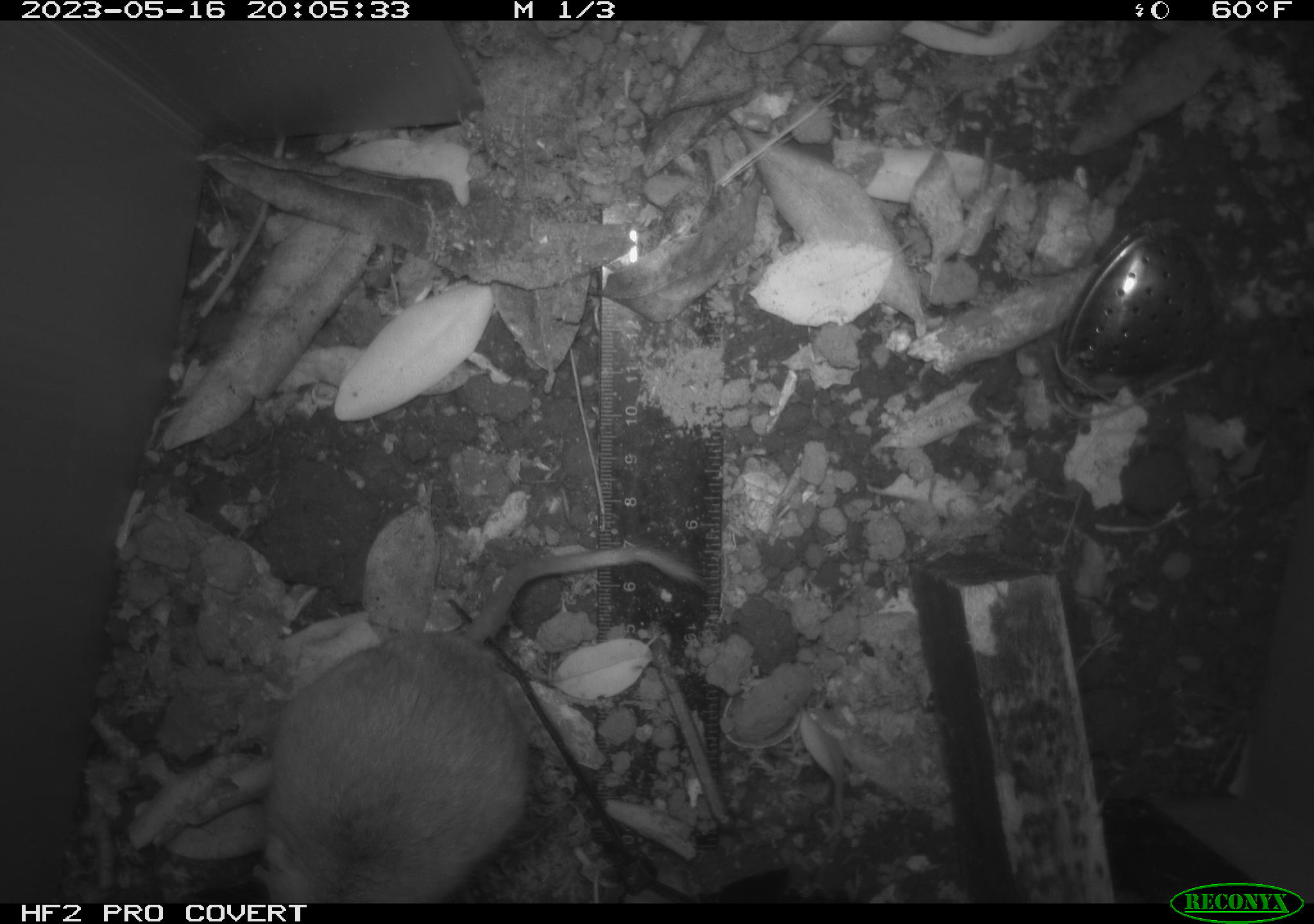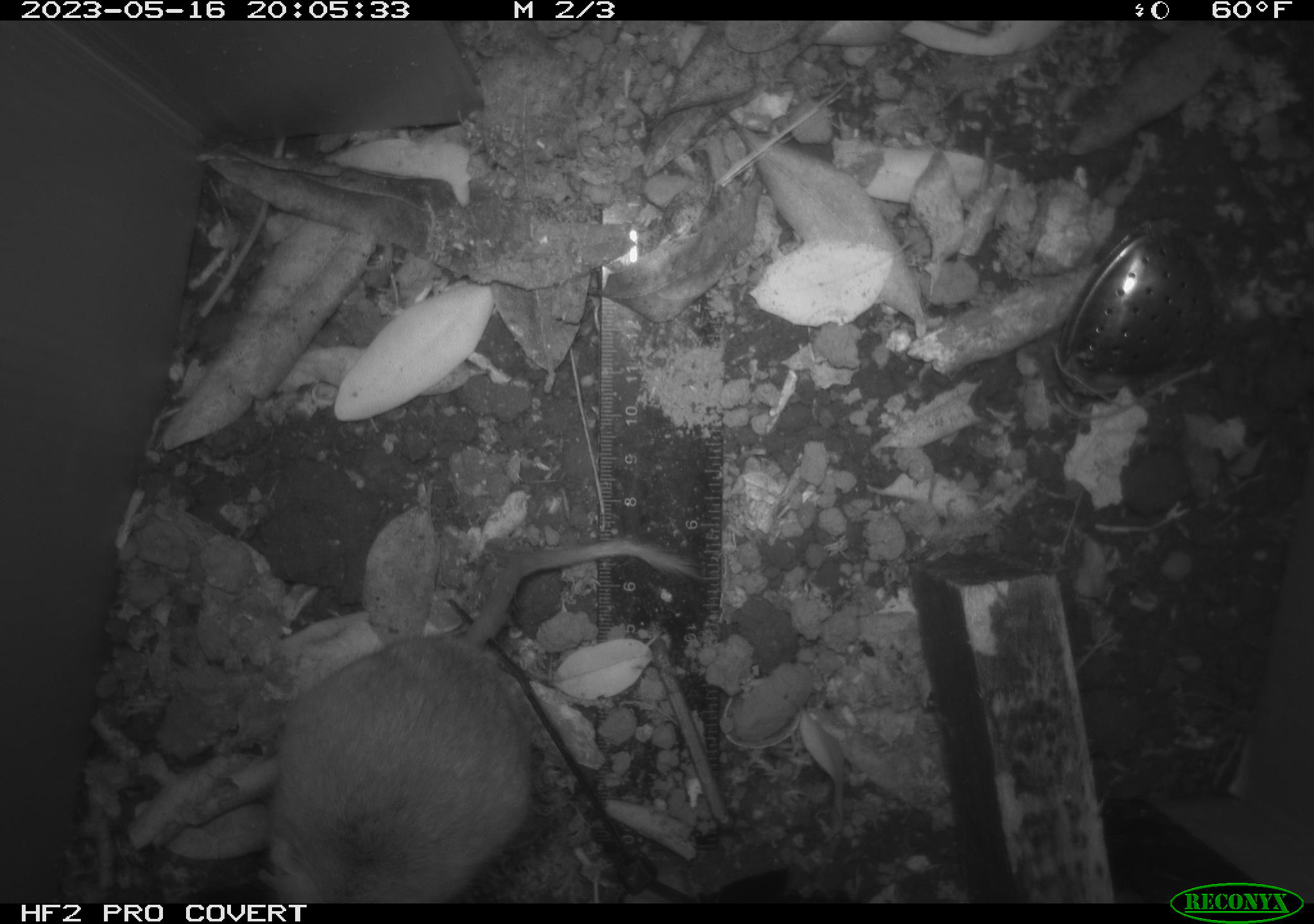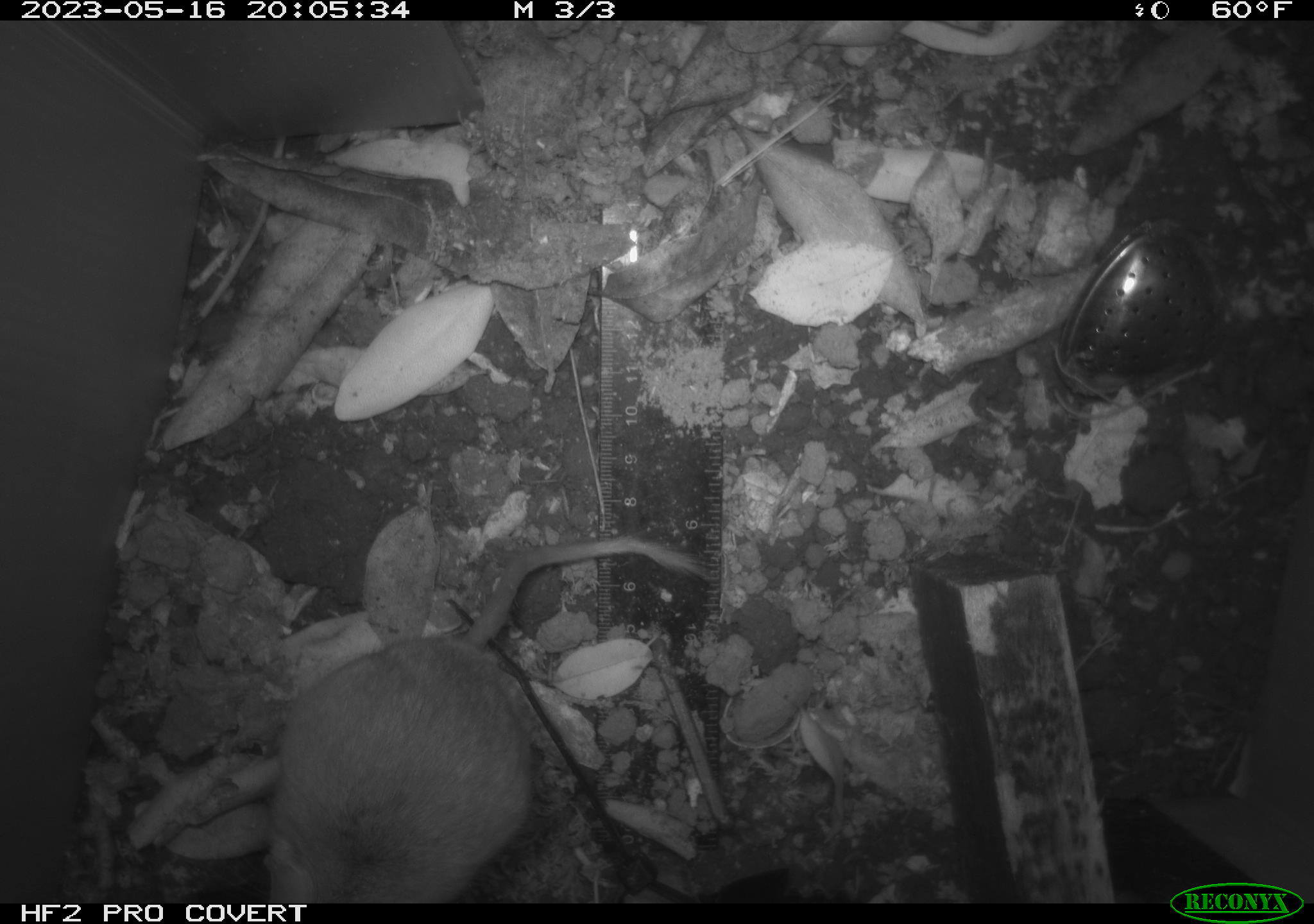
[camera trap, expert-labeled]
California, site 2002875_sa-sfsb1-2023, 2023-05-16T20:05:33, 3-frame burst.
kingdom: Animalia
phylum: Chordata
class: Mammalia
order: Rodentia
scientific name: Rodentia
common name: mouse species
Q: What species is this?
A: Mouse species (Rodentia).